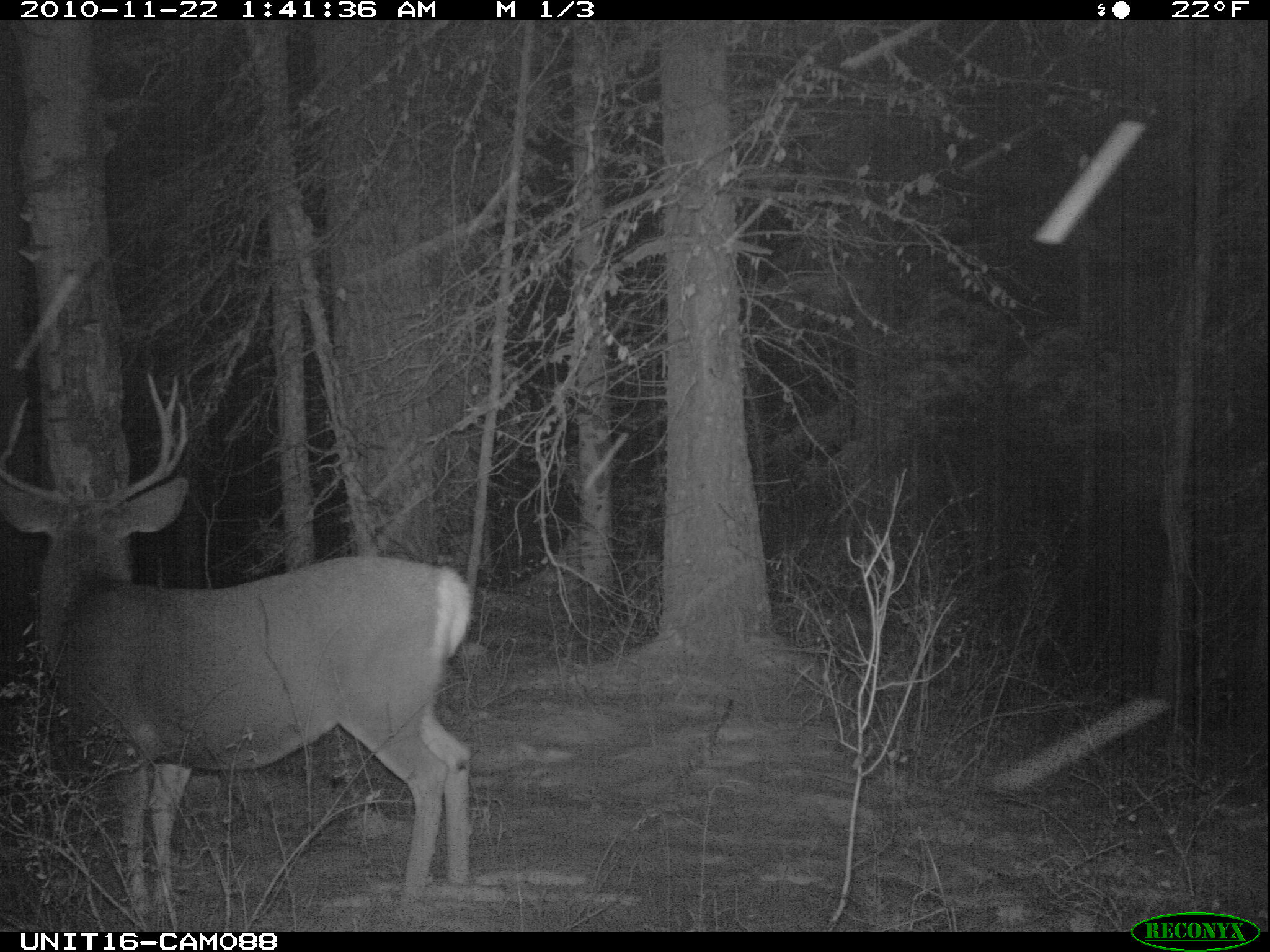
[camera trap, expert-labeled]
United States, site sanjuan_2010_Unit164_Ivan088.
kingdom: Animalia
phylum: Chordata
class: Mammalia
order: Artiodactyla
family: Cervidae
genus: Odocoileus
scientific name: Odocoileus hemionus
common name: mule deer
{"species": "Odocoileus hemionus (mule deer)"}